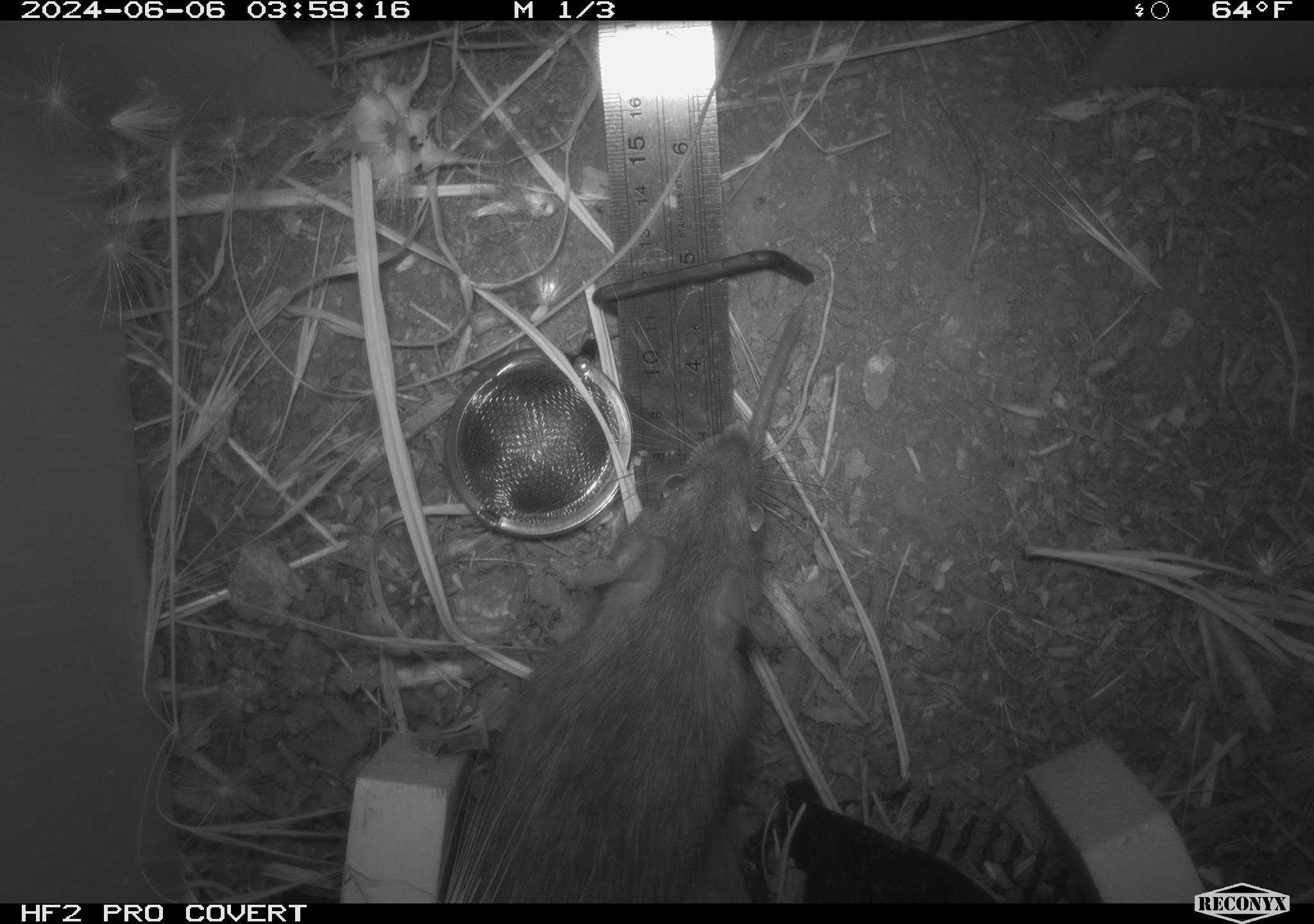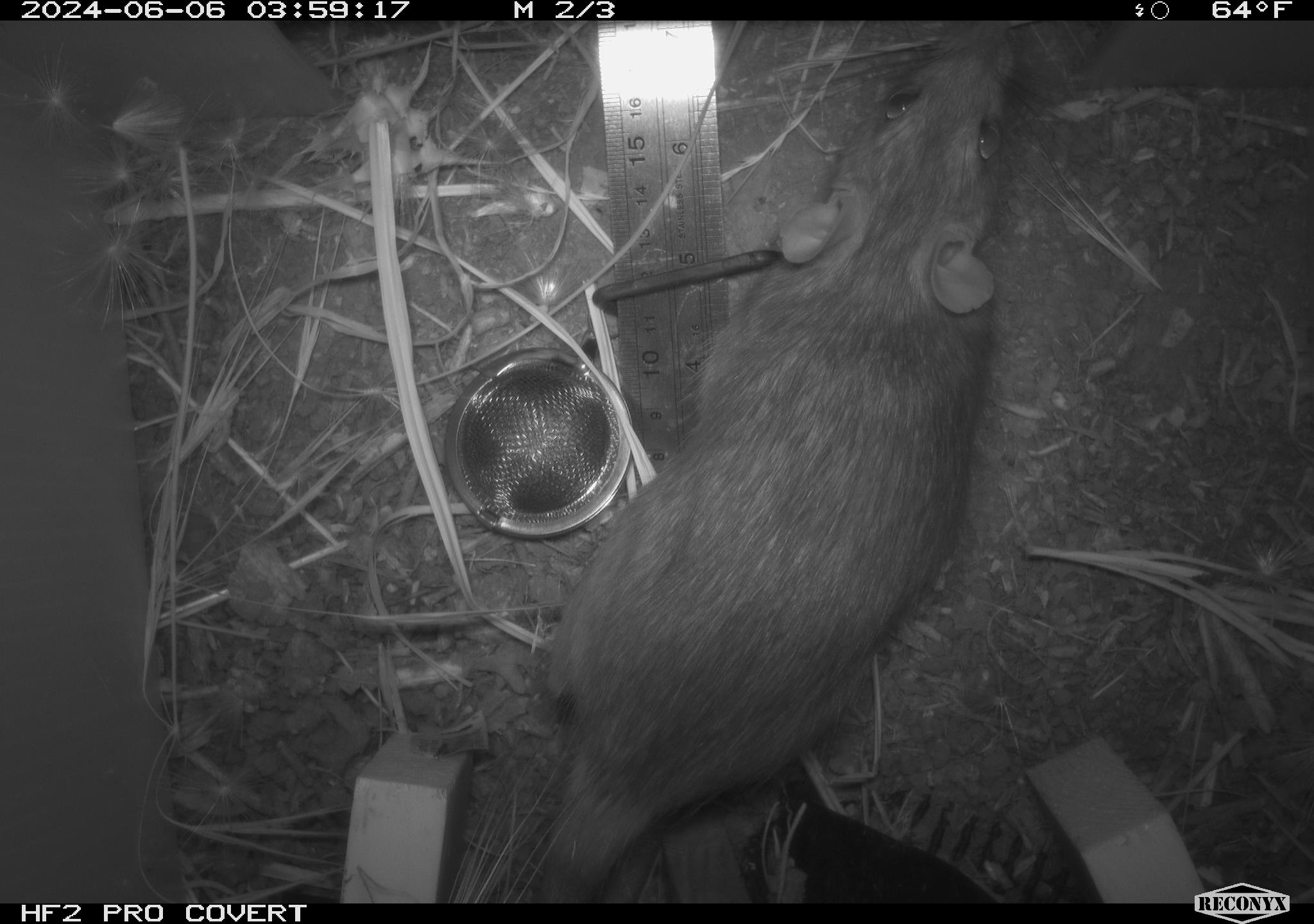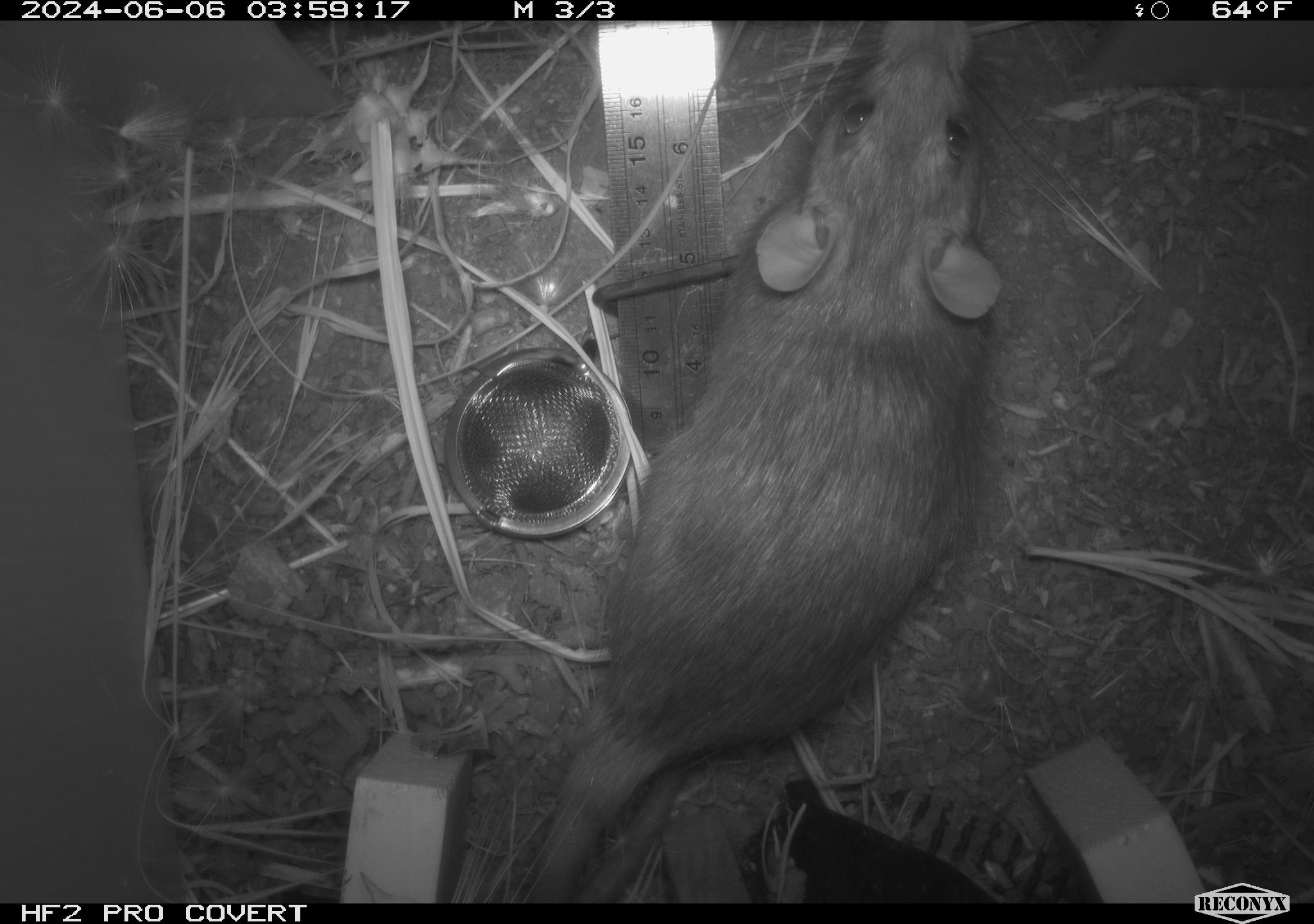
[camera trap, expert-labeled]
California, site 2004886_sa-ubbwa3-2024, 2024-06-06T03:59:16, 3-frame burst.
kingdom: Animalia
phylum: Chordata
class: Mammalia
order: Rodentia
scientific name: Rodentia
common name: woodrat or rat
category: woodrat or rat species